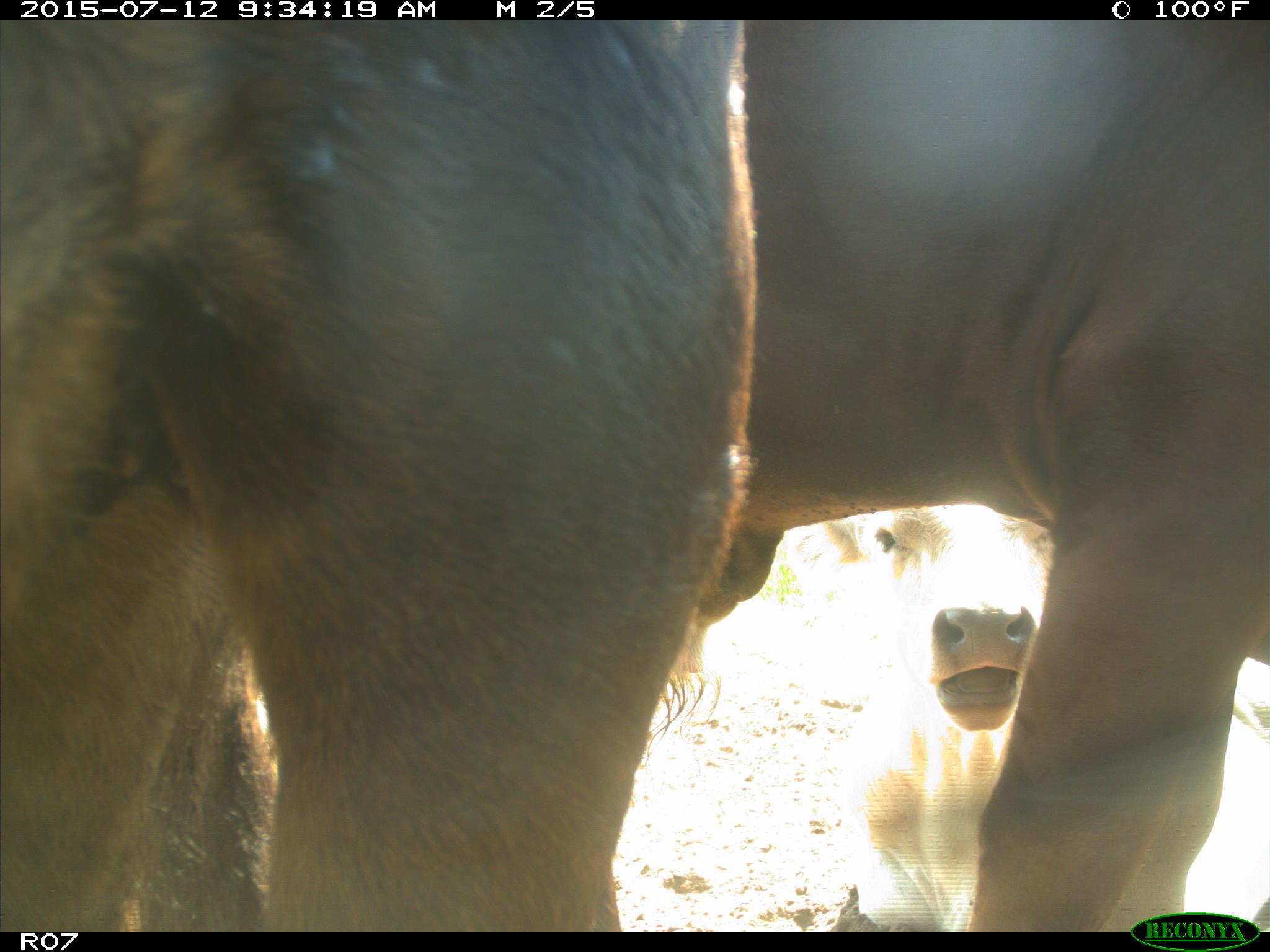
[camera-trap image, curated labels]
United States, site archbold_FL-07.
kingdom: Animalia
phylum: Chordata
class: Mammalia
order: Artiodactyla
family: Bovidae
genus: Bos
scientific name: Bos taurus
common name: domestic cow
Bos taurus (domestic cow).